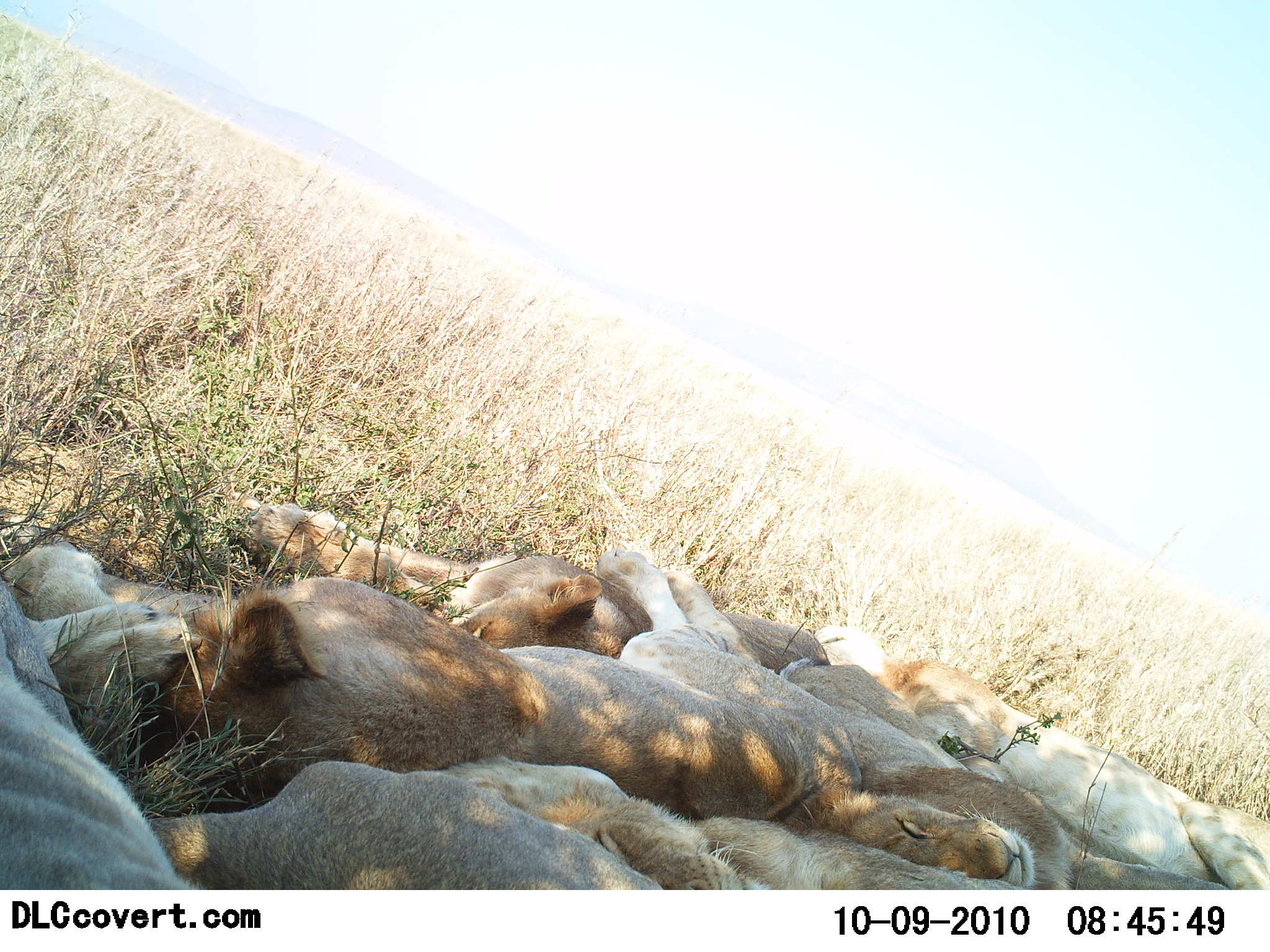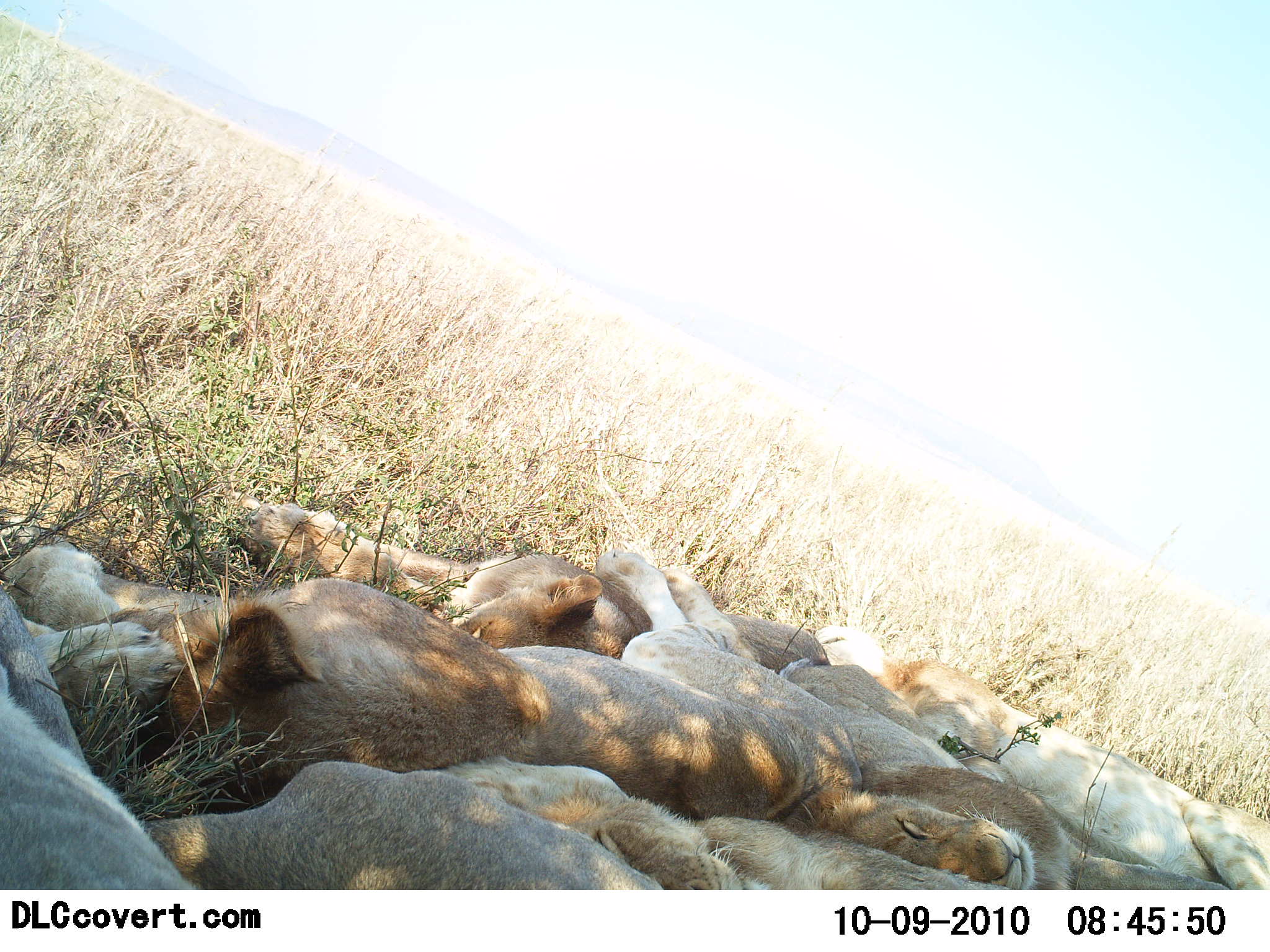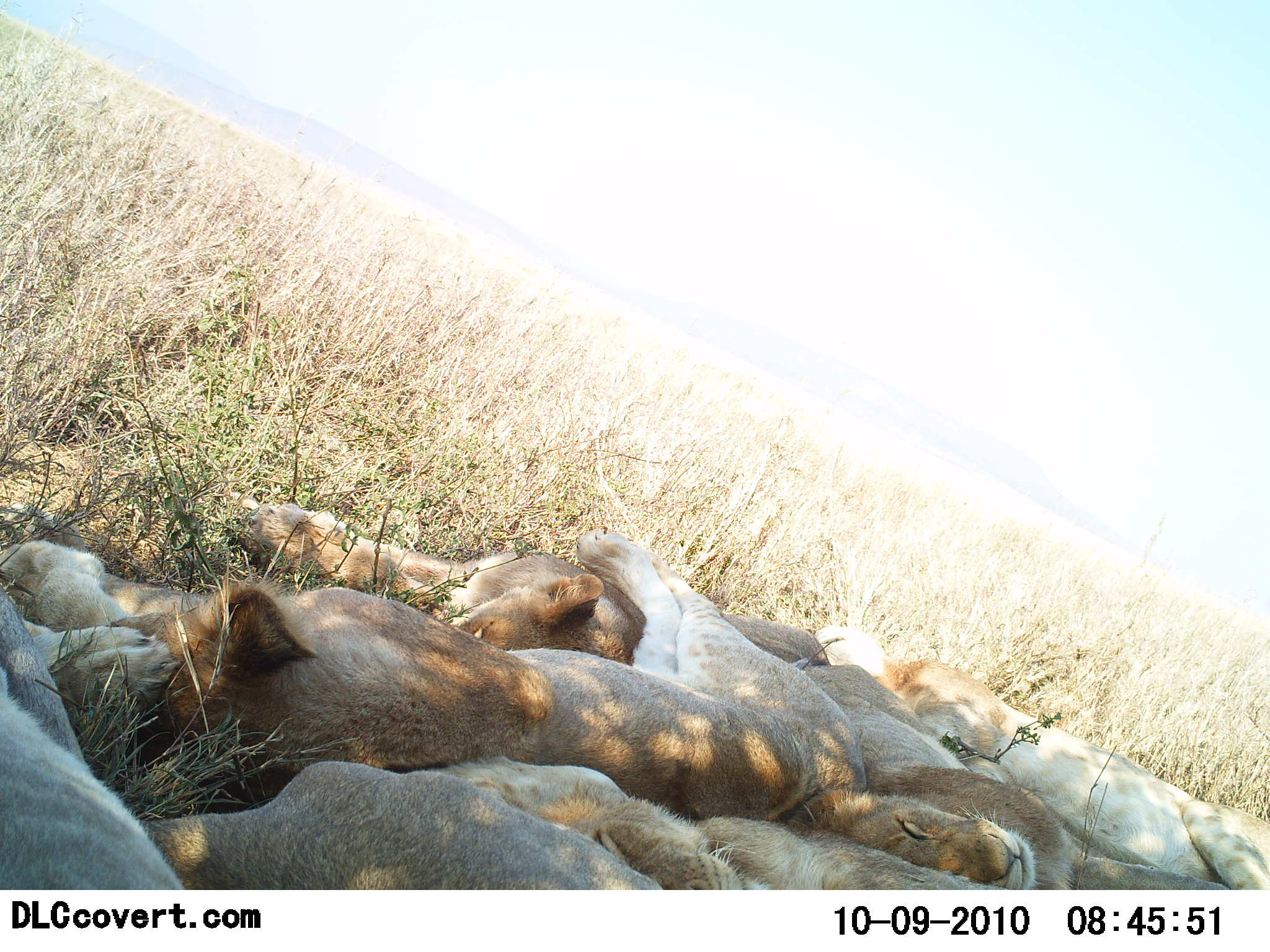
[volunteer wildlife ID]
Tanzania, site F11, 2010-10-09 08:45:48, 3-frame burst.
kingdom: Animalia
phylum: Chordata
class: Mammalia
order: Carnivora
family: Felidae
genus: Panthera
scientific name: Panthera leo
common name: lion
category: lionfemale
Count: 6.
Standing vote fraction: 0%.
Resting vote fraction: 100%.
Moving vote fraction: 0%.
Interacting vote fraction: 8%.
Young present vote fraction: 0%.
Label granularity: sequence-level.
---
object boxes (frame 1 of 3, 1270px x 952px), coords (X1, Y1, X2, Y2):
animal: (5, 536, 867, 822); (818, 618, 1270, 890); (128, 751, 1022, 888); (241, 499, 838, 689); (0, 568, 197, 889); (818, 763, 1231, 890)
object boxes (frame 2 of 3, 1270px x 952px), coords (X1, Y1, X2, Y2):
animal: (0, 529, 860, 831); (819, 623, 1270, 890); (233, 490, 829, 682); (135, 757, 973, 889); (787, 647, 1227, 890); (0, 570, 200, 894)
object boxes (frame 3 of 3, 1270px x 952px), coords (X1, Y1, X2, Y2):
animal: (0, 520, 865, 825); (718, 610, 1270, 889); (800, 616, 1270, 889); (132, 749, 992, 889); (235, 487, 835, 674); (0, 582, 195, 889)